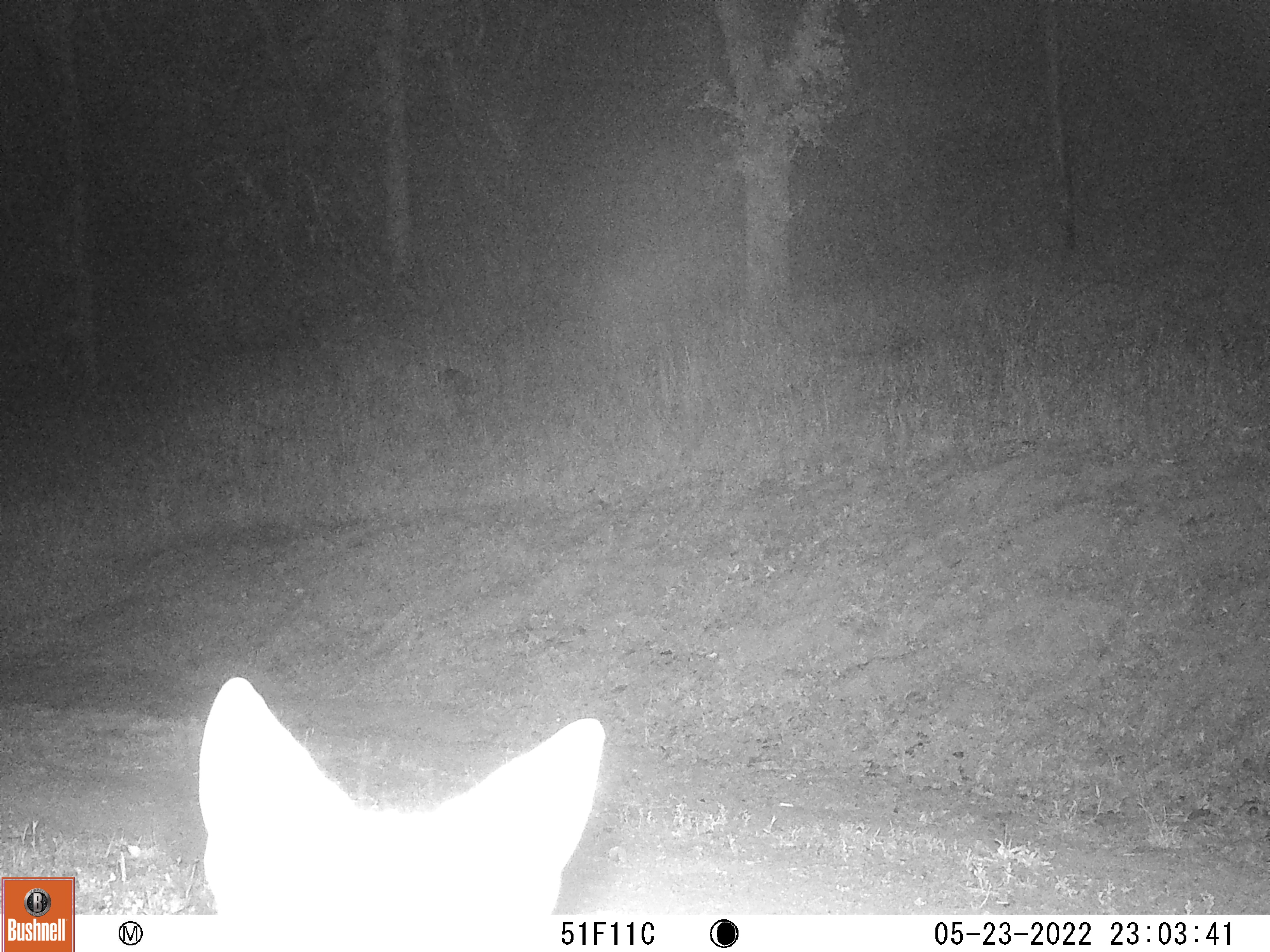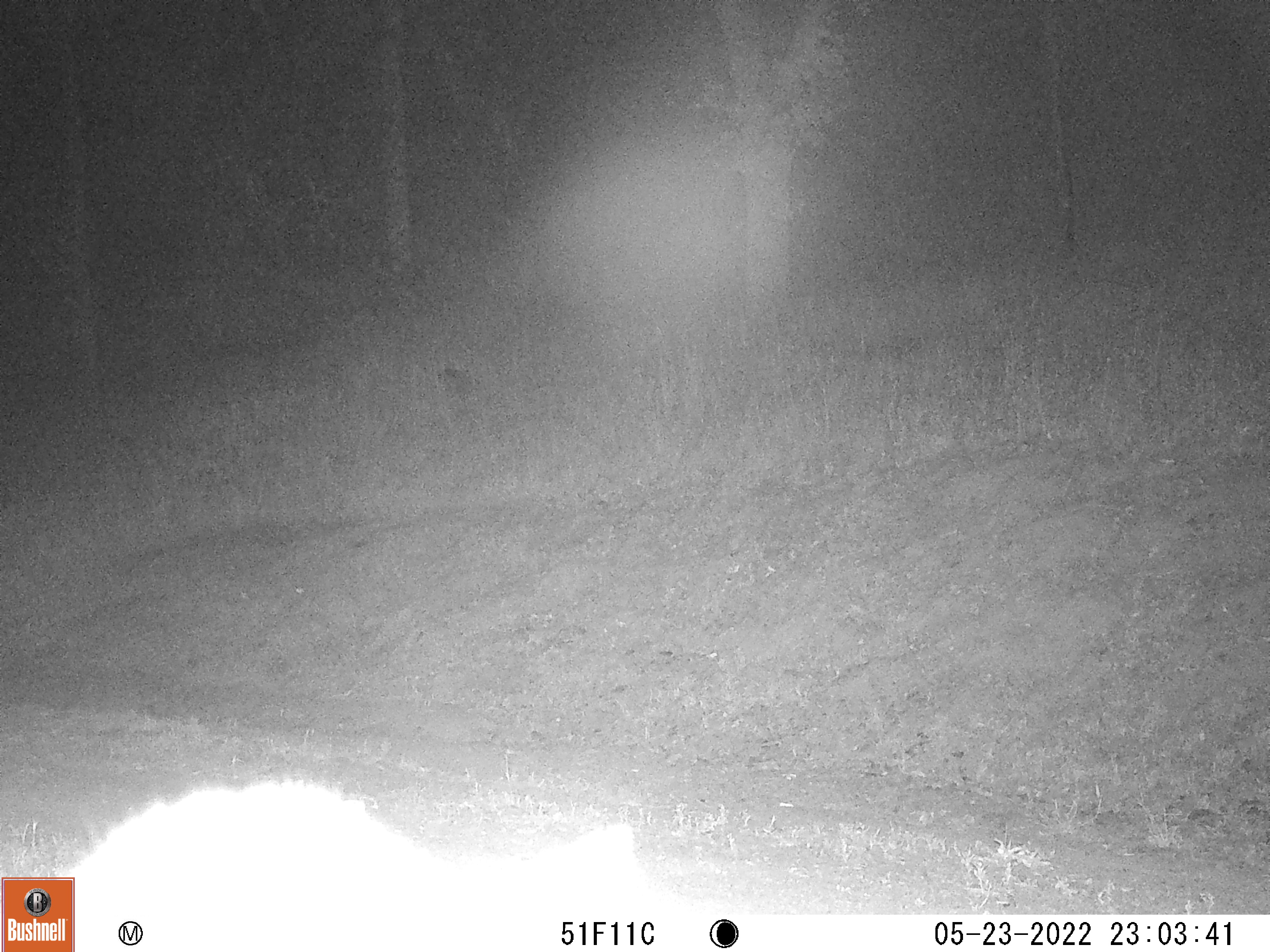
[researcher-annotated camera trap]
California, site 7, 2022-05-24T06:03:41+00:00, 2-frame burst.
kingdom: Animalia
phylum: Chordata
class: Mammalia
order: Carnivora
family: Canidae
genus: Urocyon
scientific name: Urocyon cinereoargenteus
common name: gray fox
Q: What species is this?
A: Gray fox (Urocyon cinereoargenteus).